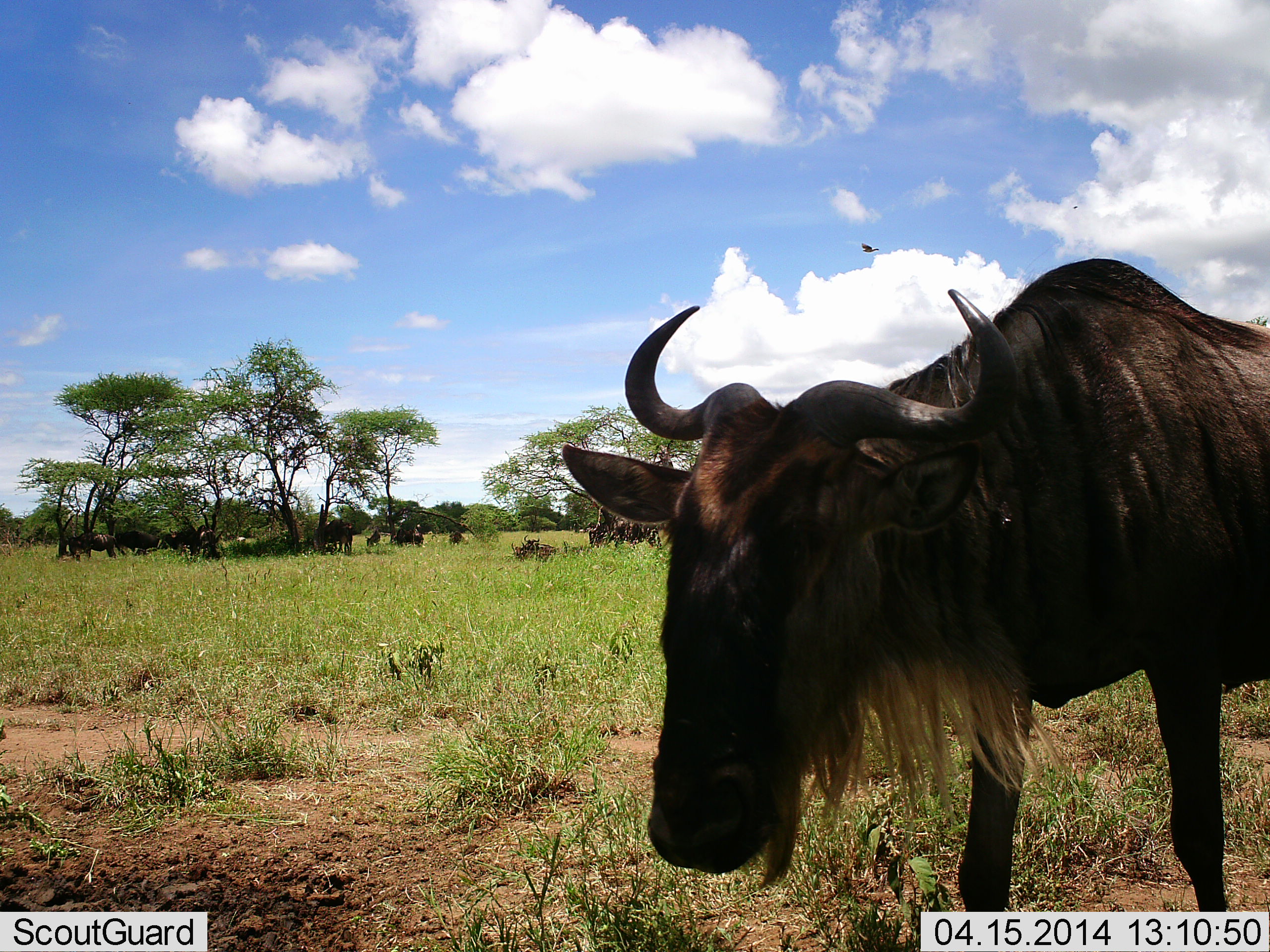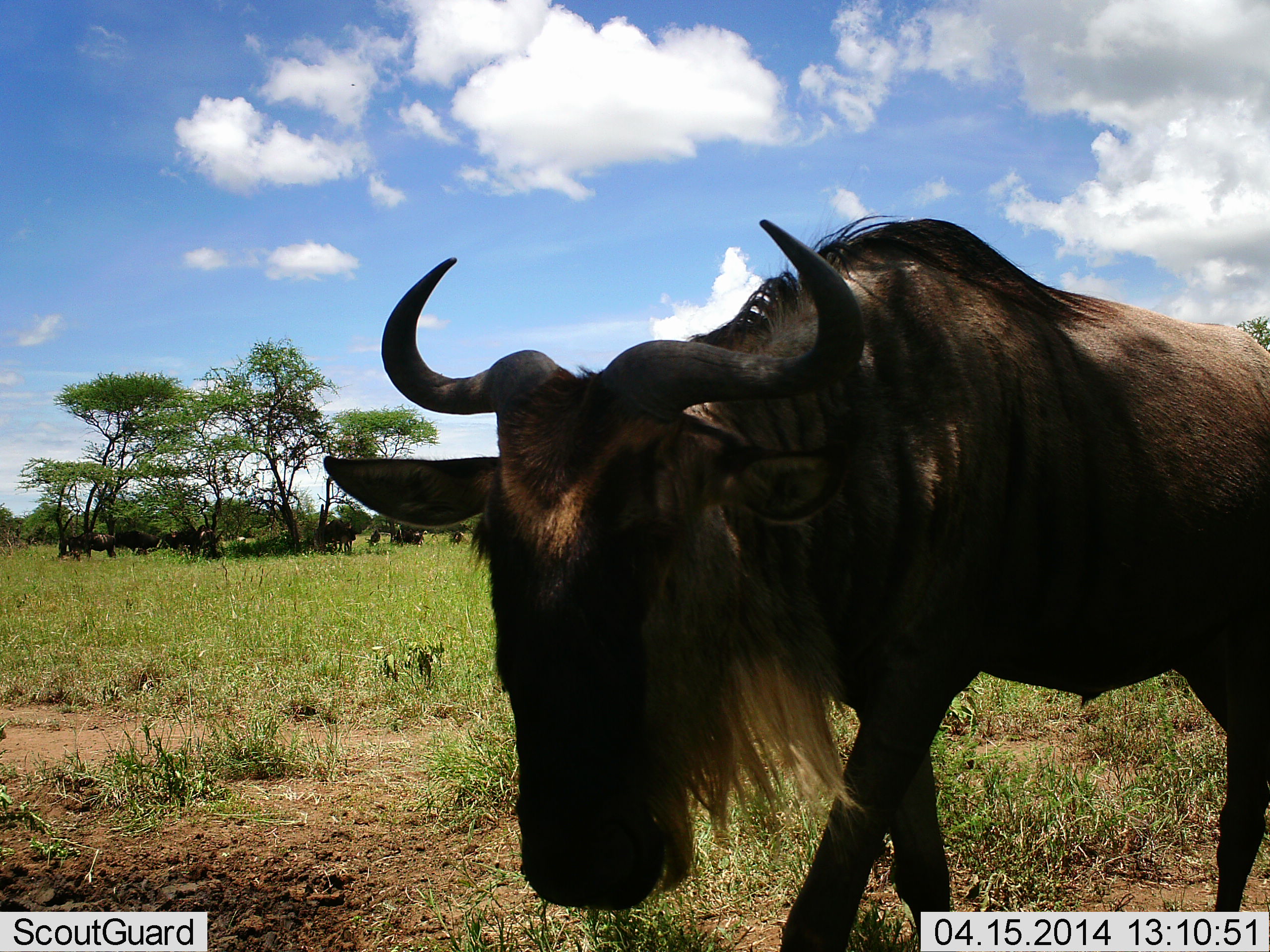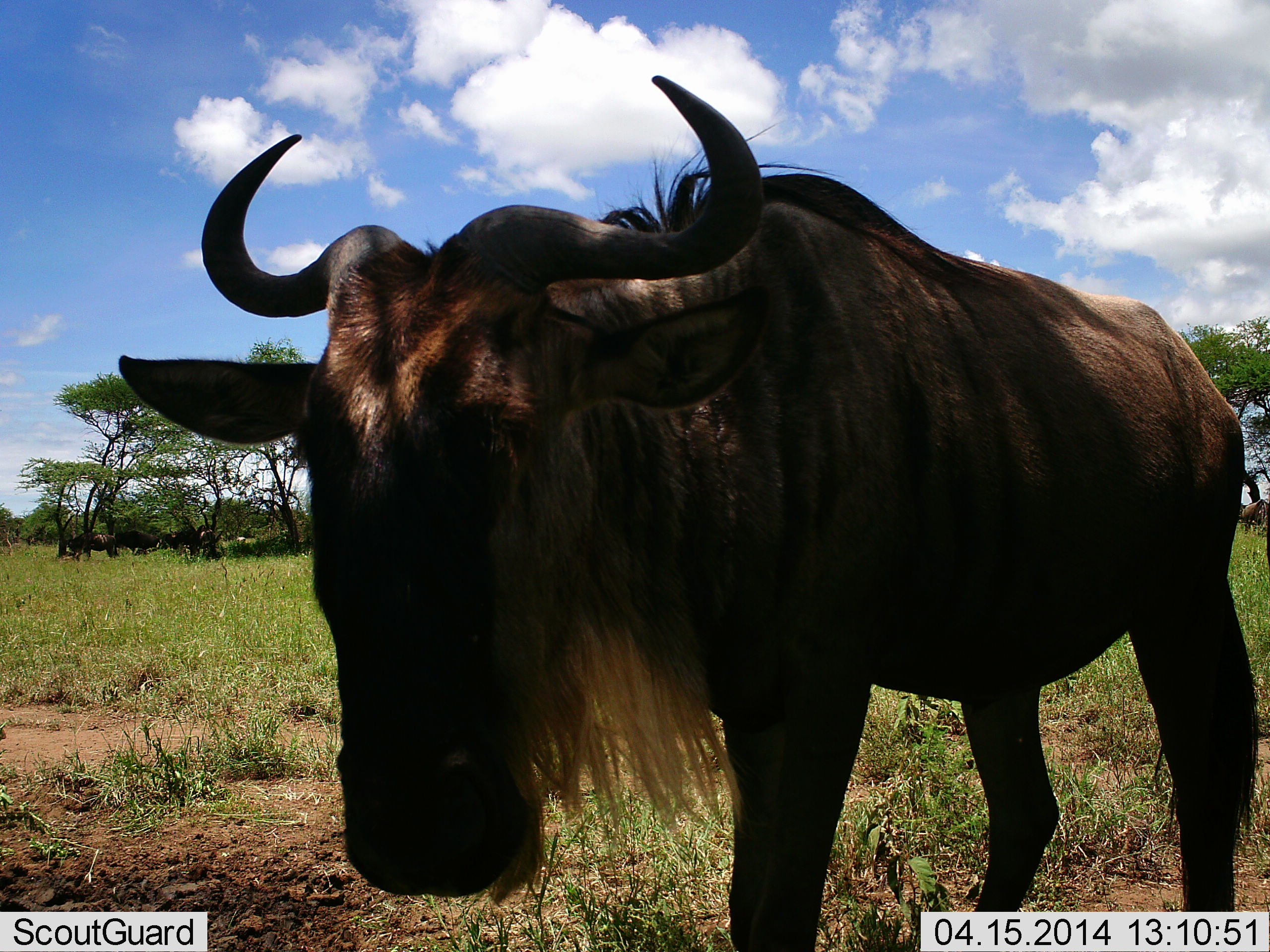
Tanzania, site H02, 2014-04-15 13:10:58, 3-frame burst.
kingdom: Animalia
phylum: Chordata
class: Mammalia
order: Artiodactyla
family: Bovidae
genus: Connochaetes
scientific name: Connochaetes taurinus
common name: blue wildebeest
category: wildebeest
Wildebeest (blue wildebeest) (Connochaetes taurinus), count 10. Behavior (volunteer vote fractions): standing 73%, resting 36%, moving 73%, interacting 0%. Young present (vote fraction): 0%. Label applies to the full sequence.